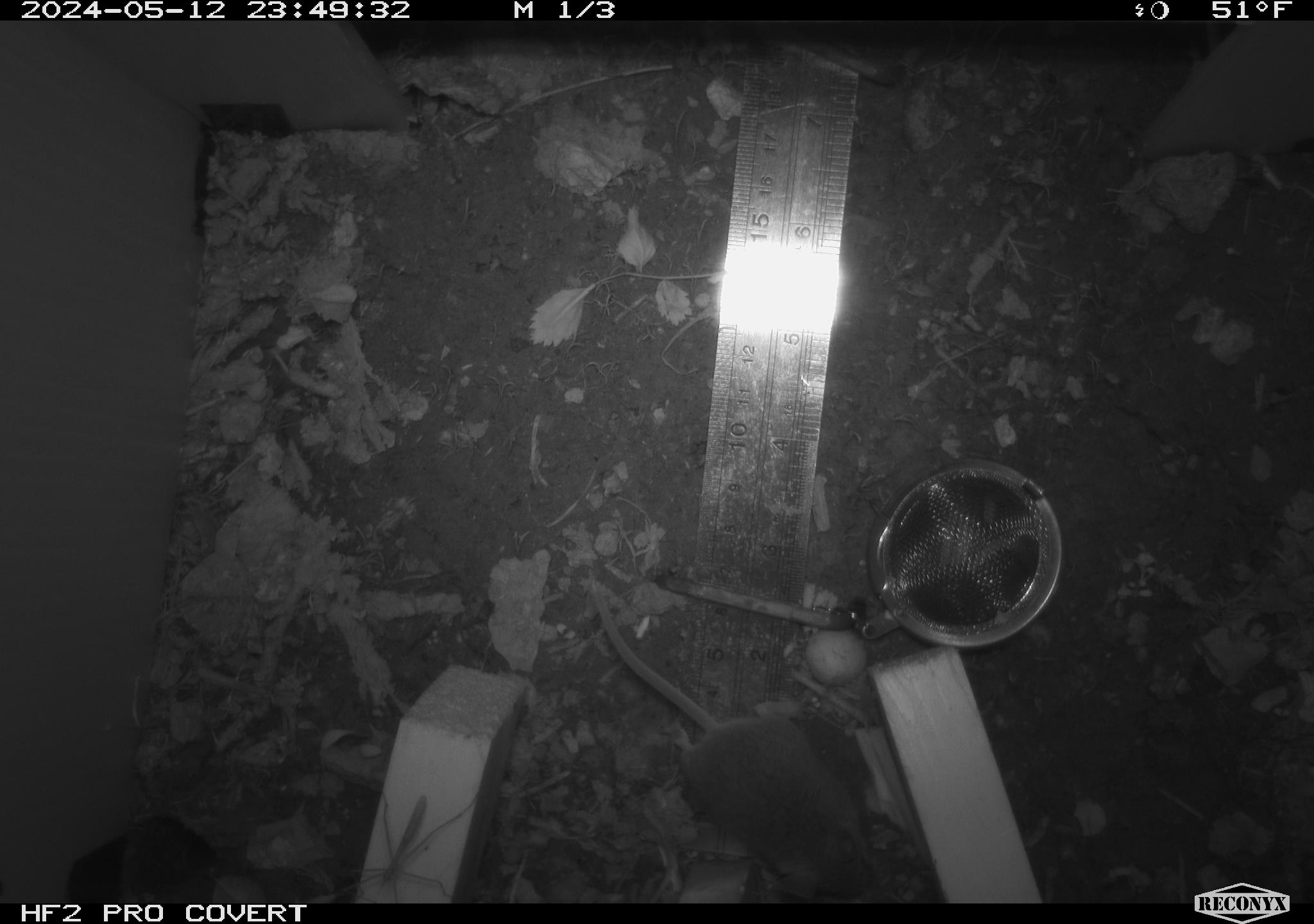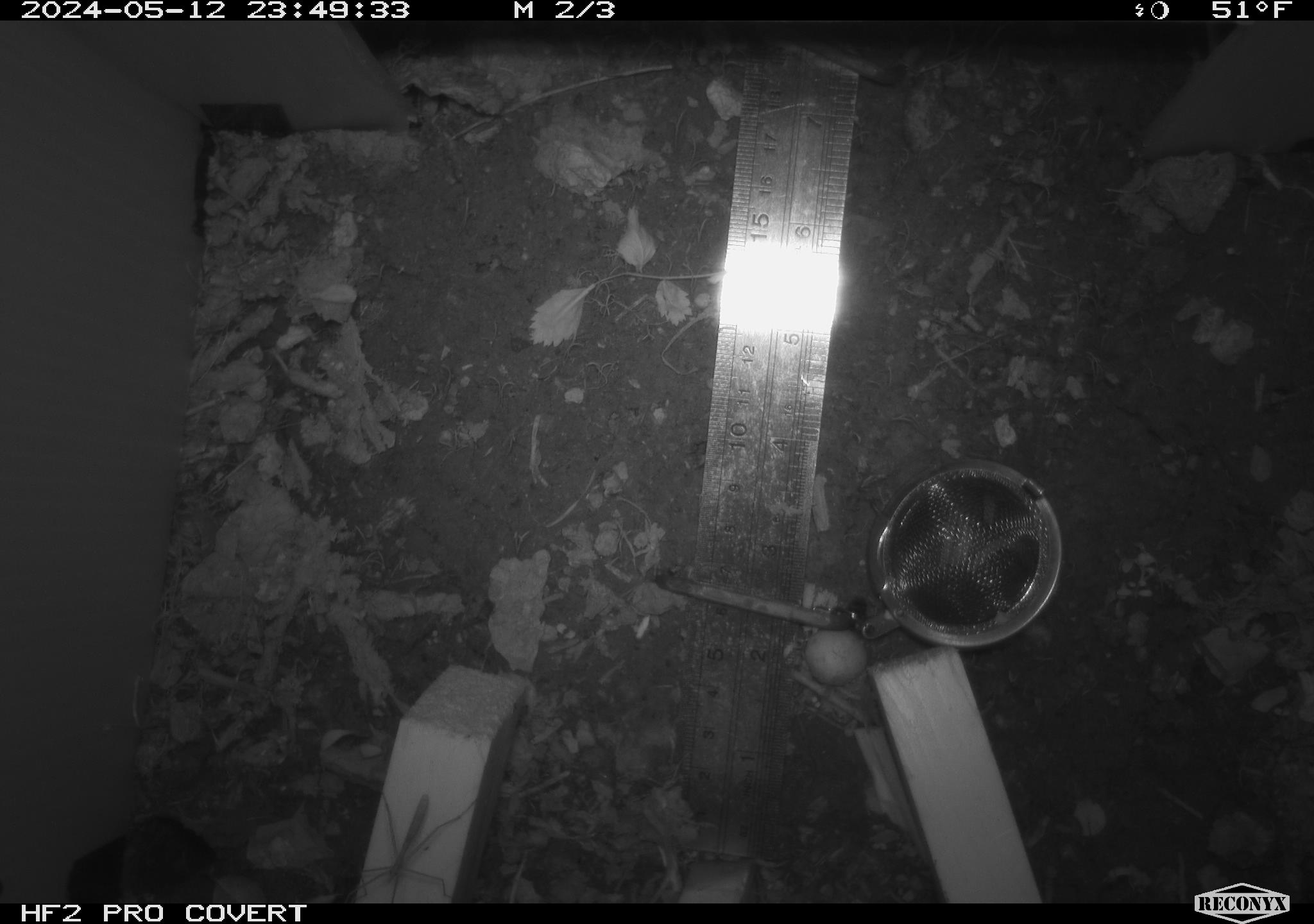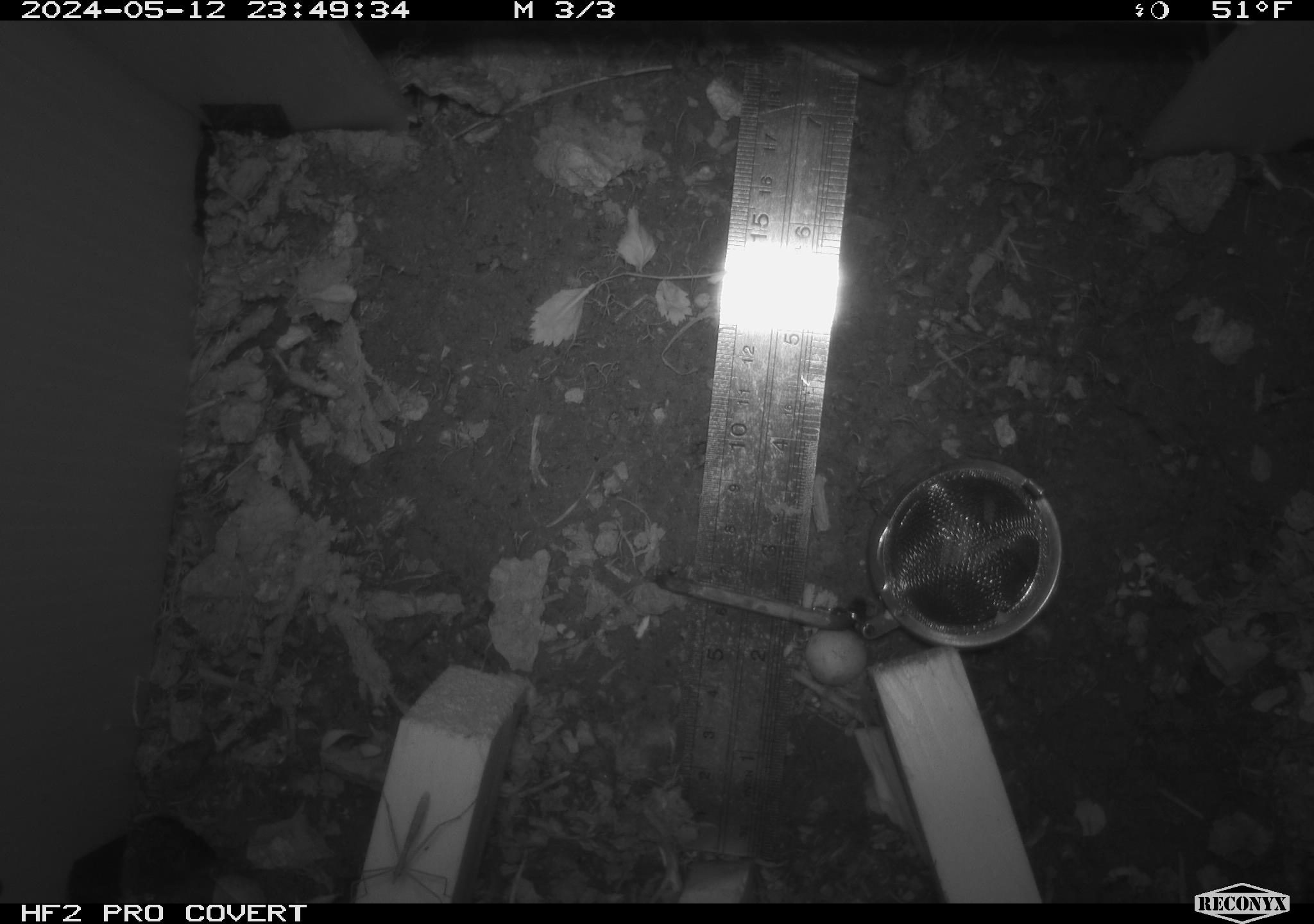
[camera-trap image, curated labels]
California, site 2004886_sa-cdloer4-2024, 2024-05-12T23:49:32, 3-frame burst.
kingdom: Animalia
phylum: Chordata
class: Mammalia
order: Rodentia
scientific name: Rodentia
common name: mouse species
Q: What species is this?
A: Mouse species (Rodentia).